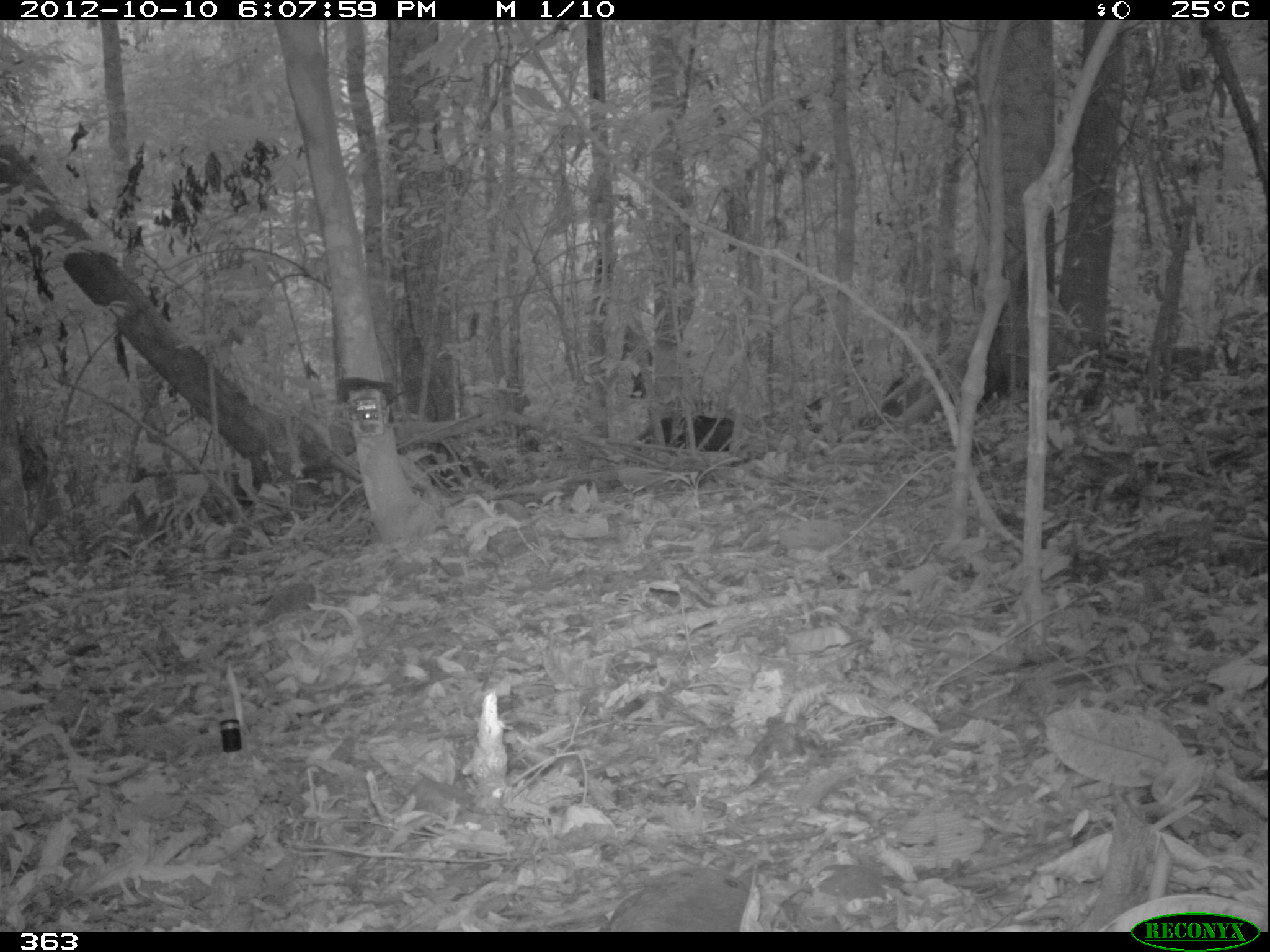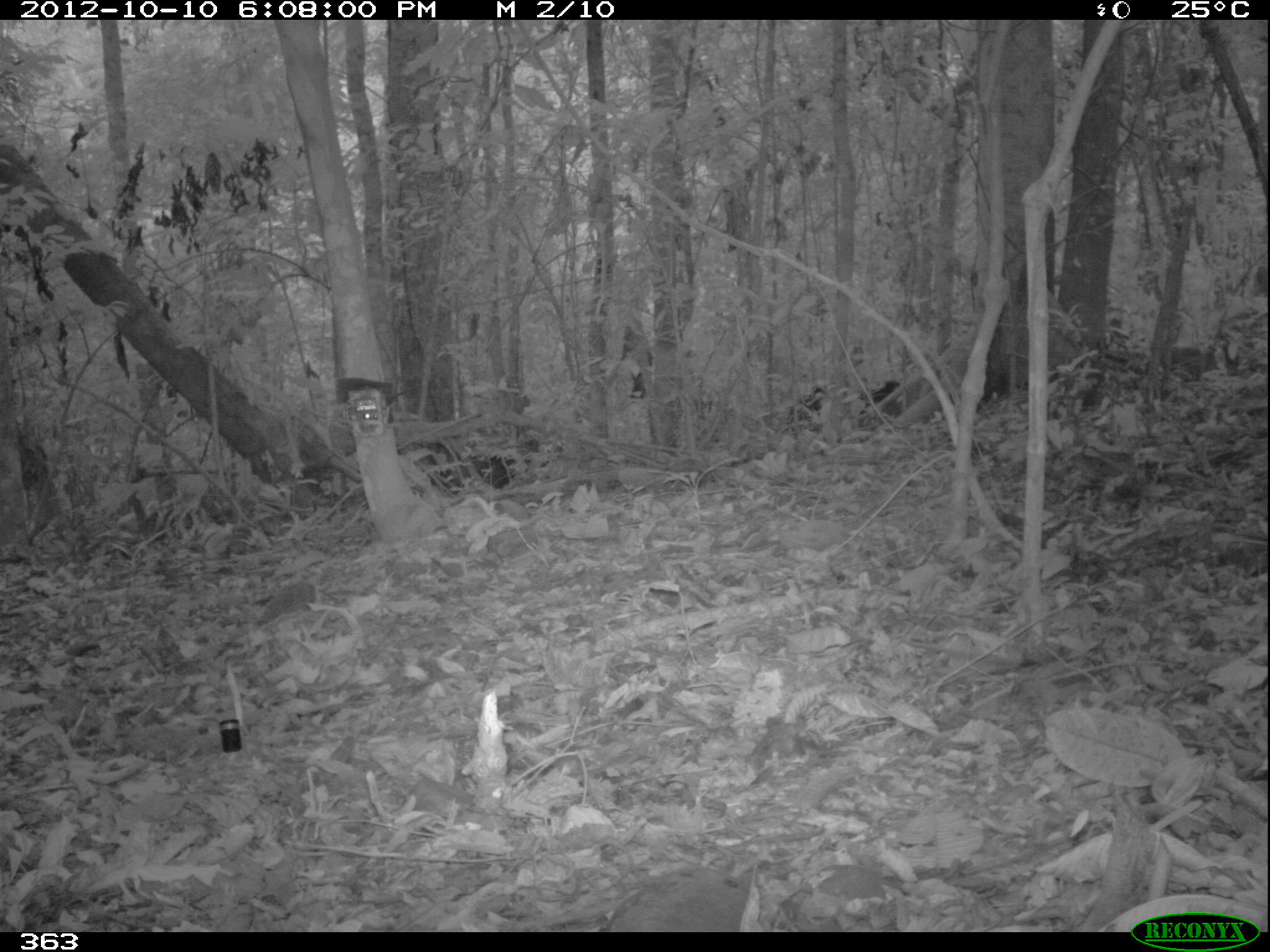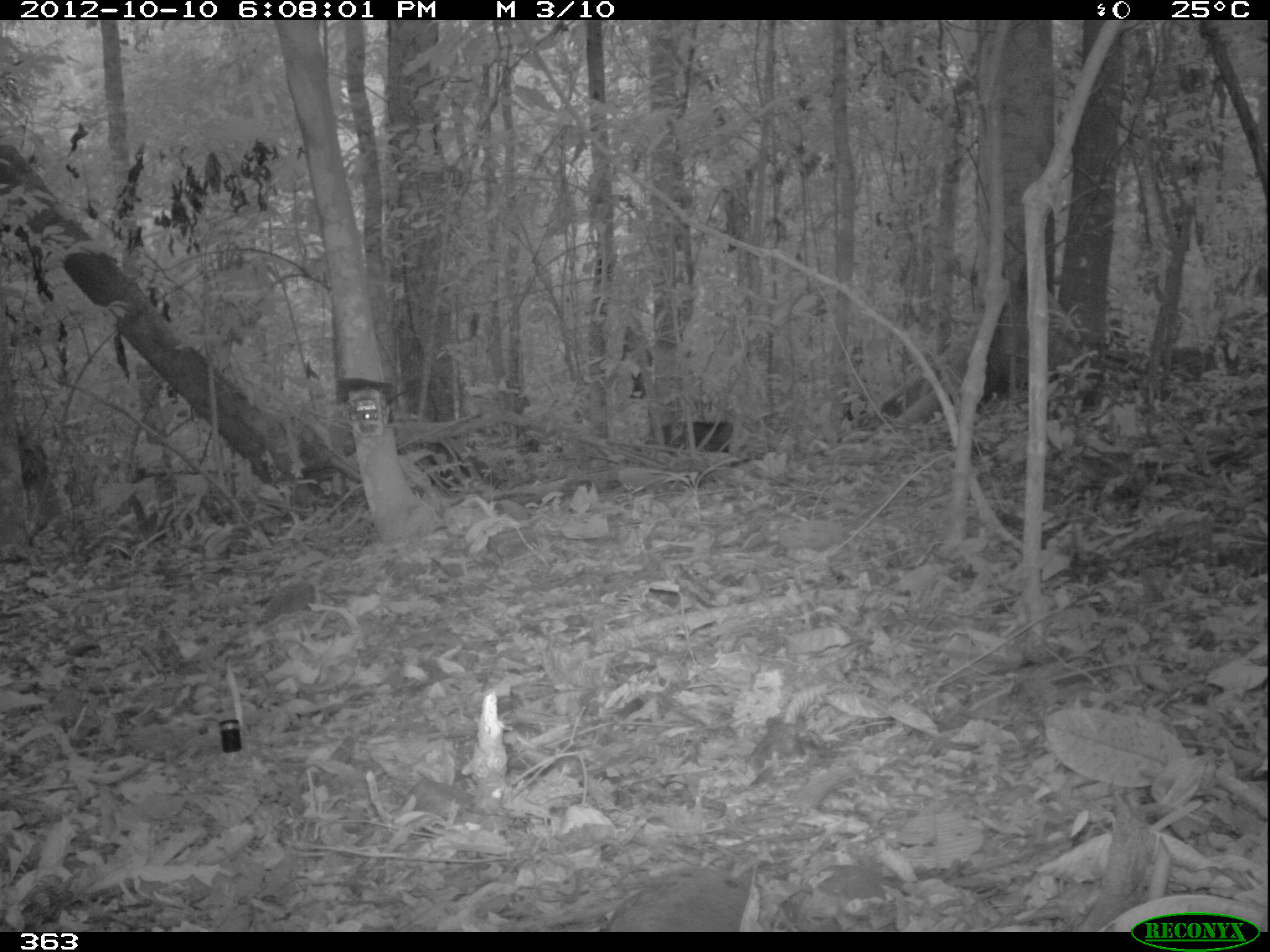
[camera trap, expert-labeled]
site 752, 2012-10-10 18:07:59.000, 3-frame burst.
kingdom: Animalia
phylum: Chordata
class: Mammalia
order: Artiodactyla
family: Tayassuidae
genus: Tayassu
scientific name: Tayassu pecari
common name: white-lipped peccary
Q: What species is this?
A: Tayassu pecari (white-lipped peccary).